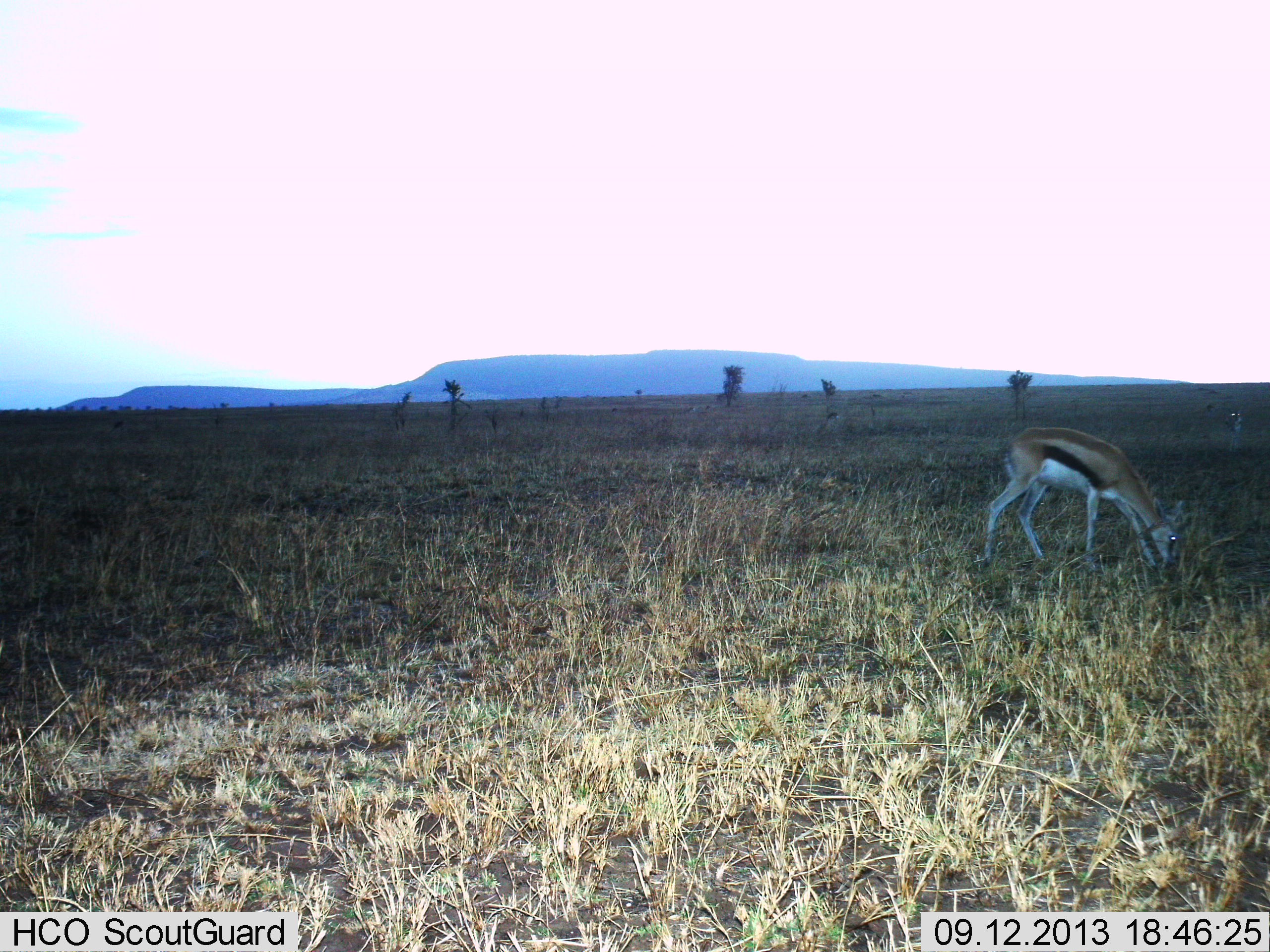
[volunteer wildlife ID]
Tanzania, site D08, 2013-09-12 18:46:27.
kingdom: Animalia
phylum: Chordata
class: Mammalia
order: Artiodactyla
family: Bovidae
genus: Eudorcas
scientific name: Eudorcas thomsonii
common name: thomson's gazelle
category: gazellethomsons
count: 1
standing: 30%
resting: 0%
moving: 0%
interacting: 0%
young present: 0%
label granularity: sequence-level